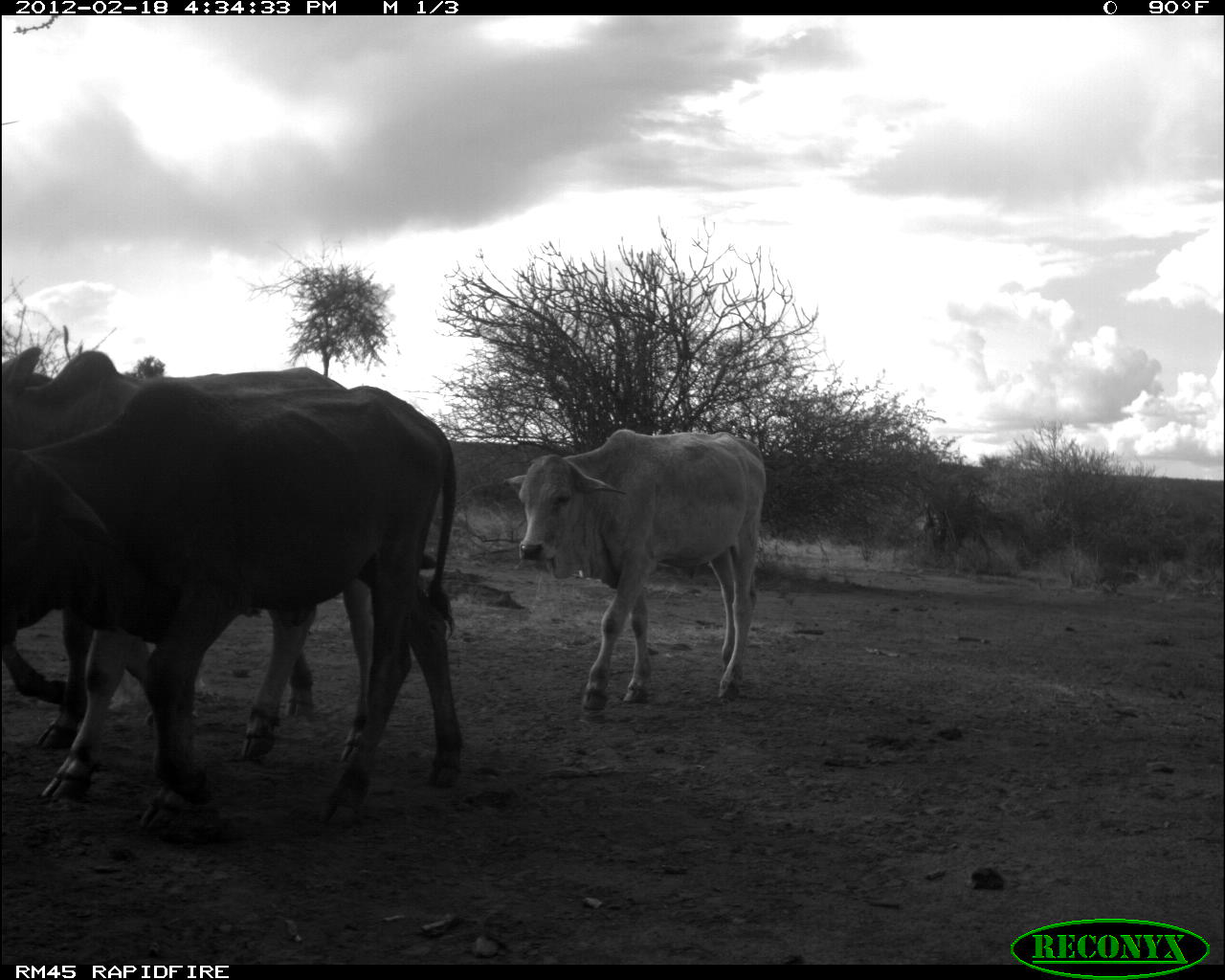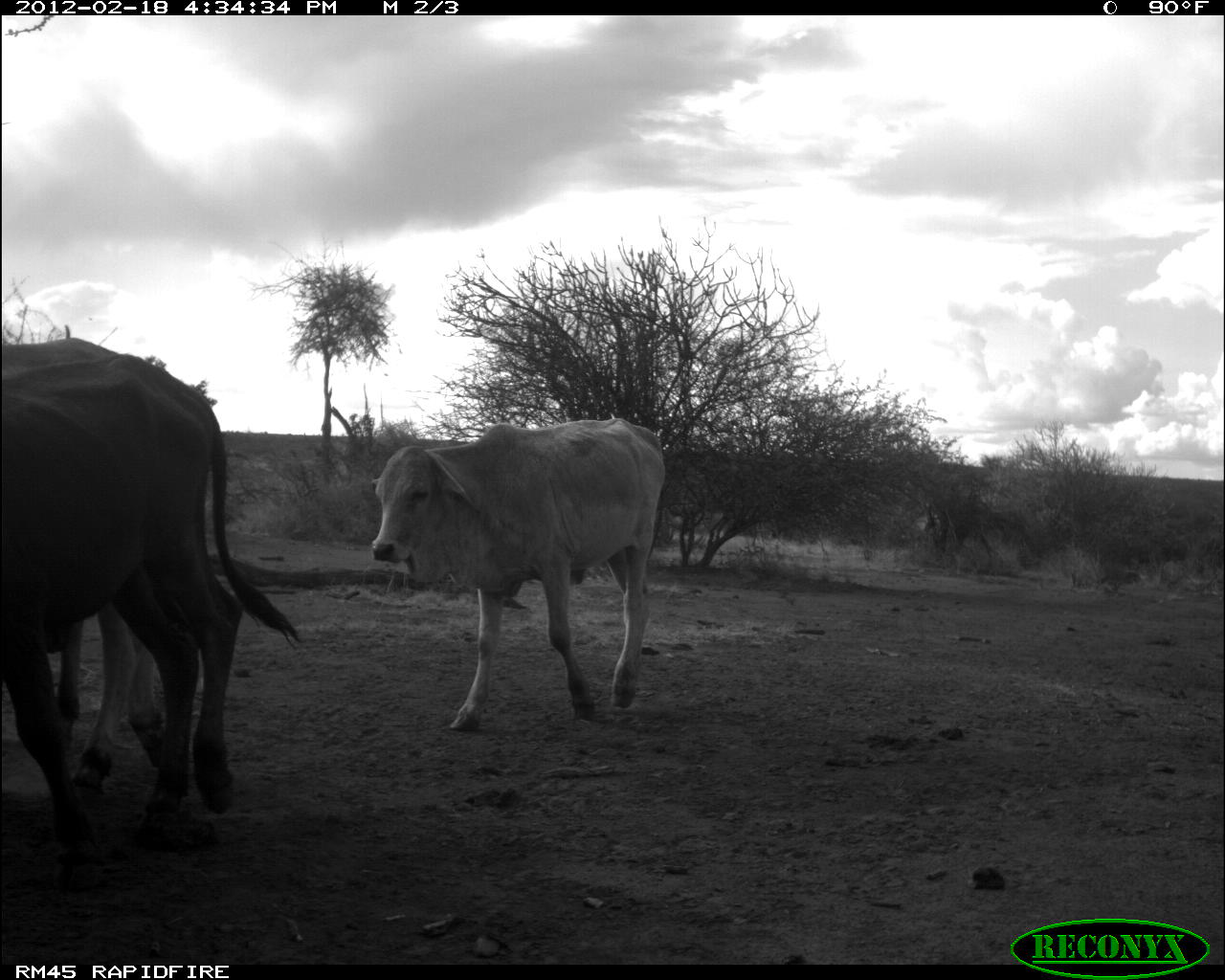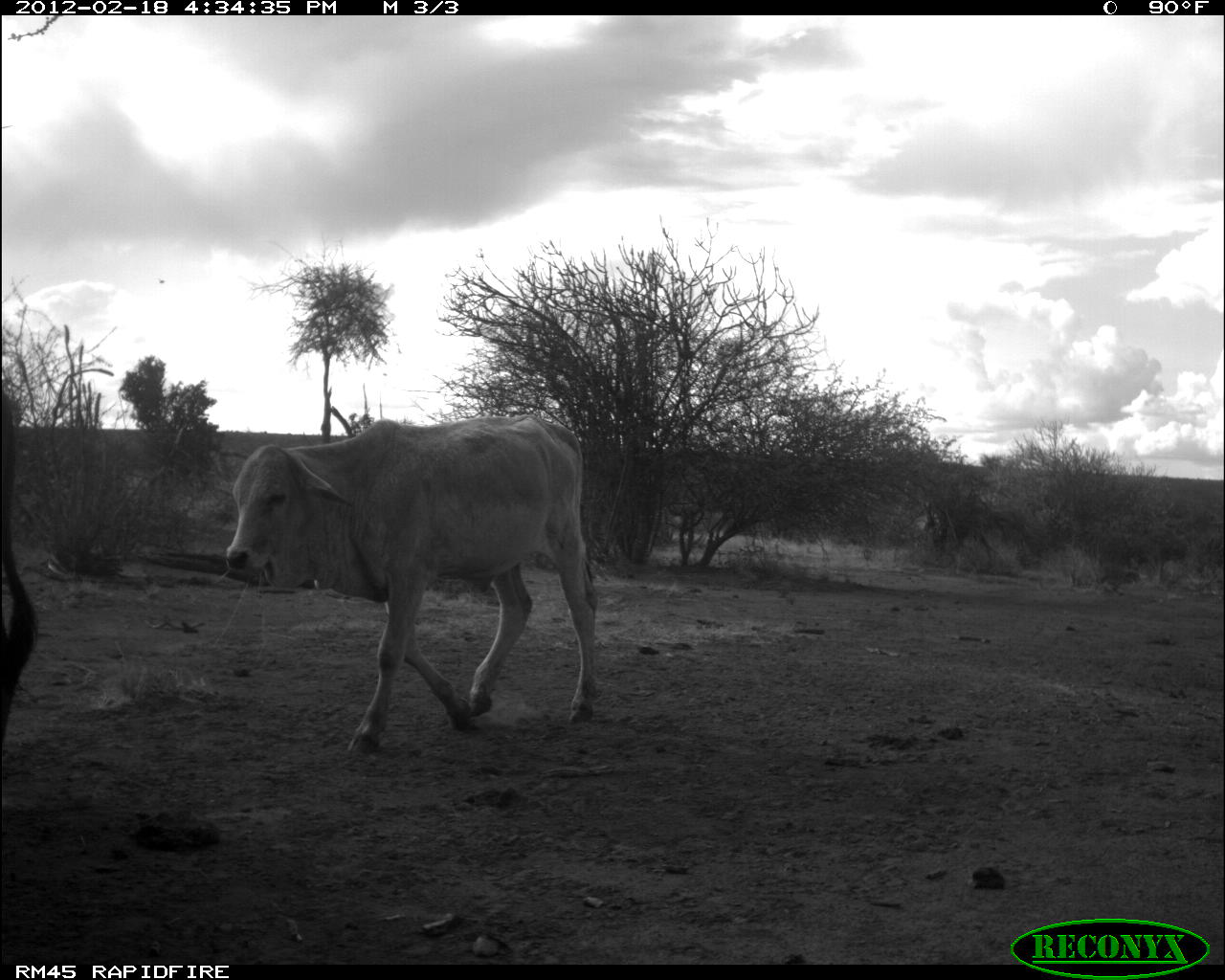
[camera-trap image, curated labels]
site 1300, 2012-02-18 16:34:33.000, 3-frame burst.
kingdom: Animalia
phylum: Chordata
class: Mammalia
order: Artiodactyla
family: Bovidae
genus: Bos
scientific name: Bos taurus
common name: domestic cattle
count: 3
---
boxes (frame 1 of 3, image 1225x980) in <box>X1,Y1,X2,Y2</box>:
bos taurus: <box>1,377,464,841</box>; <box>1,347,374,754</box>; <box>506,429,765,710</box>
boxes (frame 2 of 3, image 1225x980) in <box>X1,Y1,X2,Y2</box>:
bos taurus: <box>0,353,305,854</box>; <box>368,415,670,734</box>; <box>1,335,209,786</box>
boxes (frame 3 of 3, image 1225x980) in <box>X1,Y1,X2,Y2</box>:
bos taurus: <box>225,414,598,752</box>; <box>0,389,38,759</box>